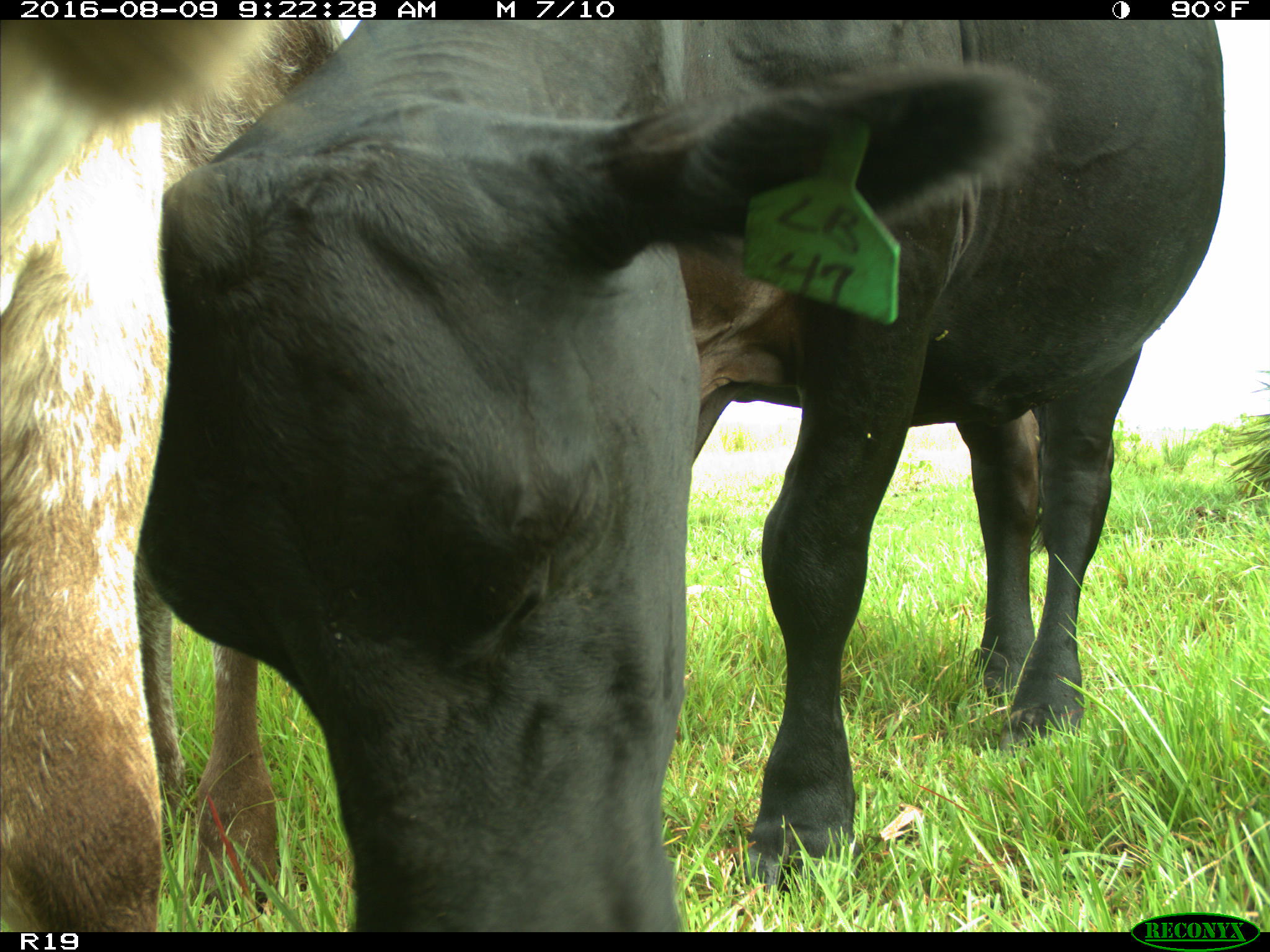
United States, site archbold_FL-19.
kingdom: Animalia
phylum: Chordata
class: Mammalia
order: Artiodactyla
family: Bovidae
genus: Bos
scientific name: Bos taurus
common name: domestic cow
Bos taurus (domestic cow).